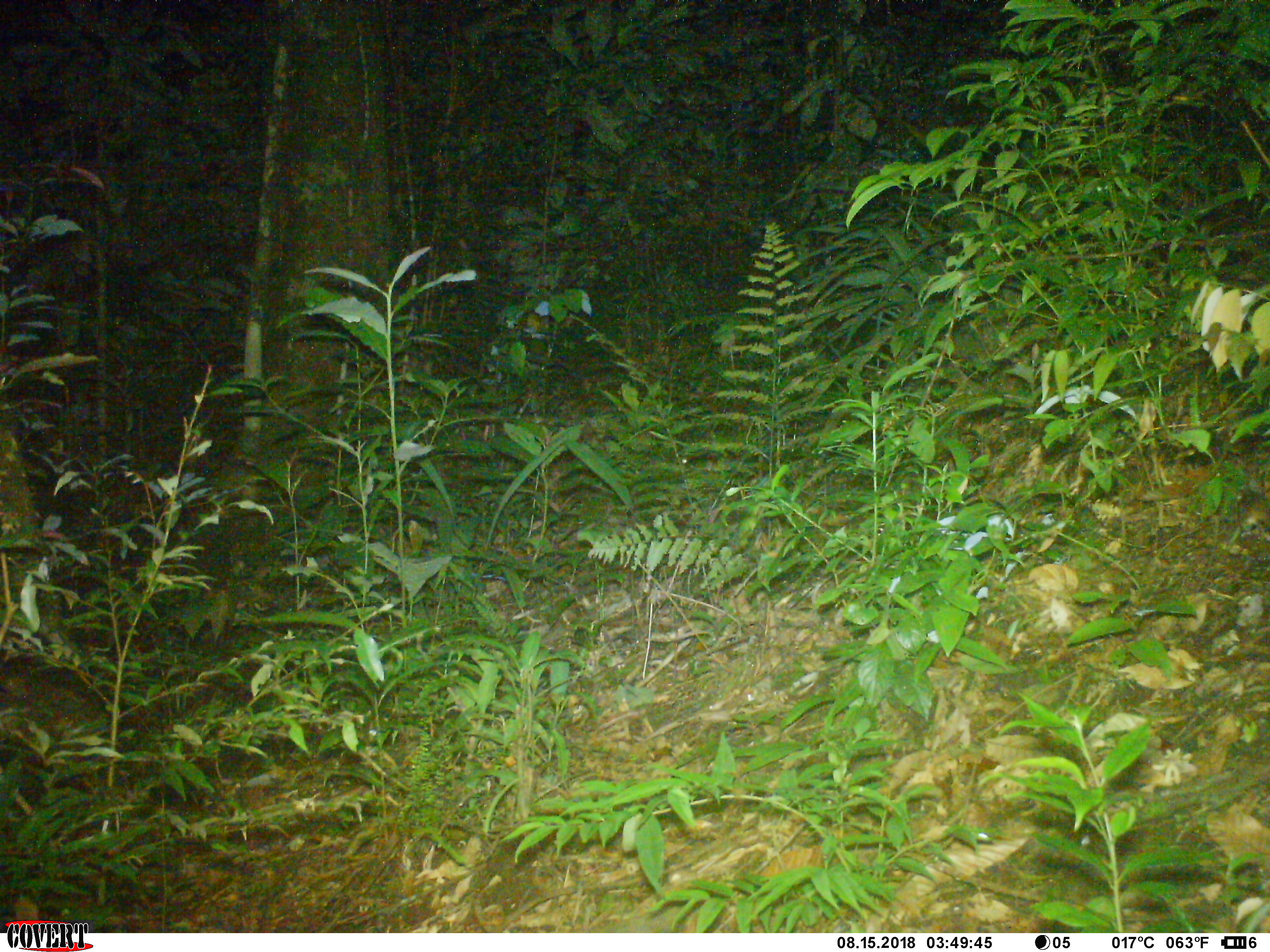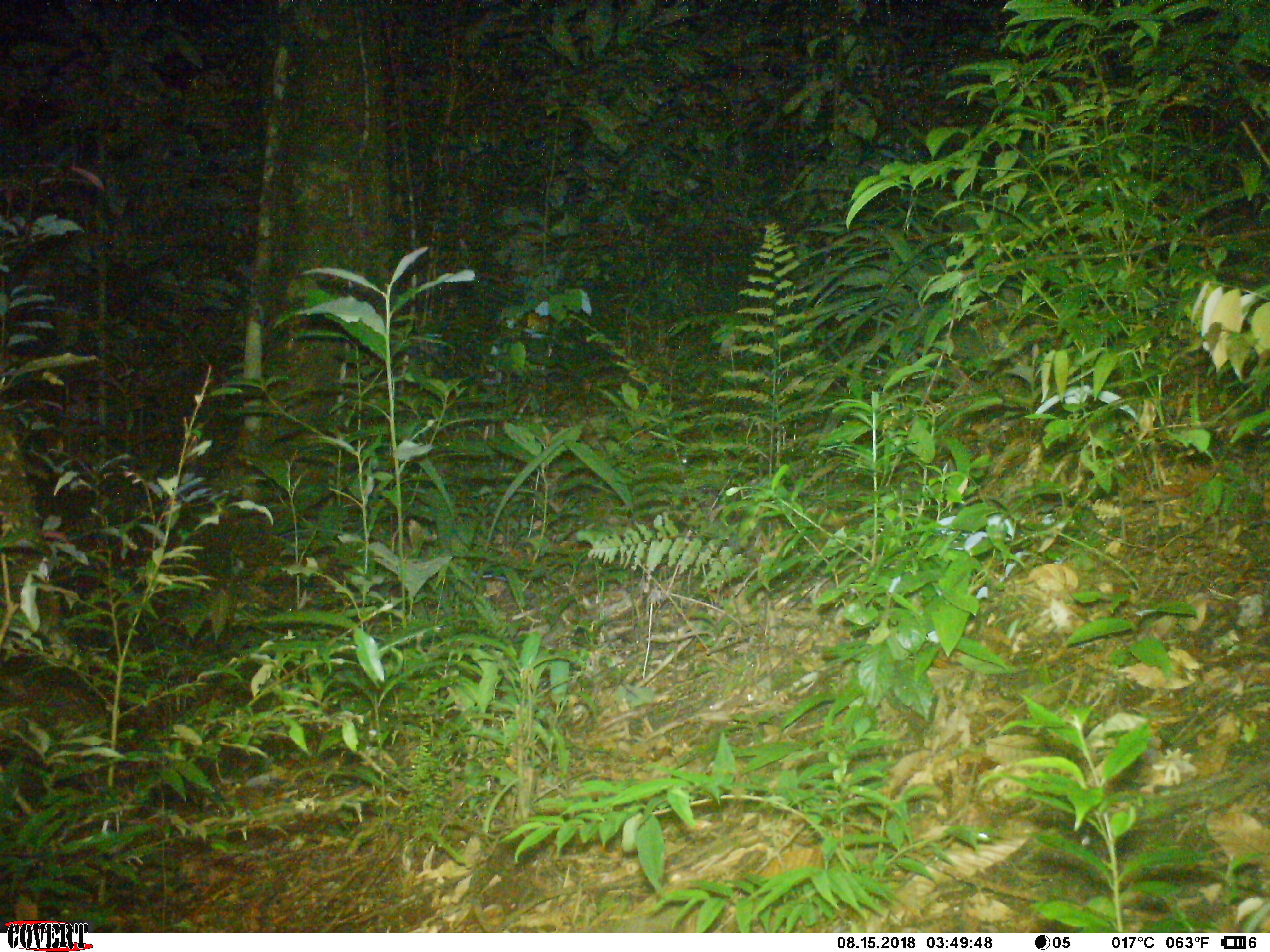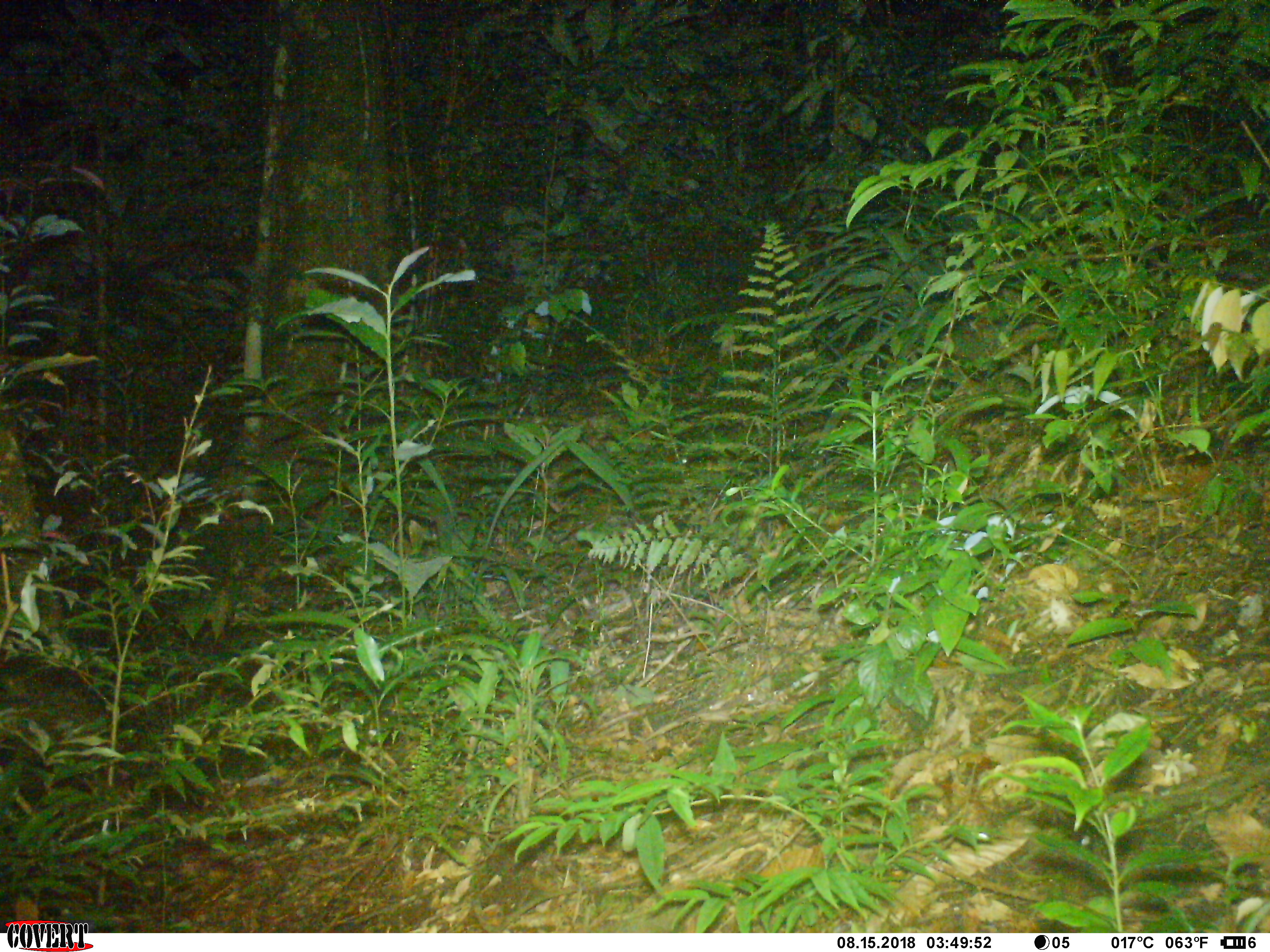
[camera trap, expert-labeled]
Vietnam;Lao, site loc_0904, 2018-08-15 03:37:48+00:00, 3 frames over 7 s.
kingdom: Animalia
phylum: Chordata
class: Mammalia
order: Rodentia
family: Muridae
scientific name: Muridae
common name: old-world mice and rats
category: unidentified murid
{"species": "unidentified murid (old-world mice and rats) (Muridae)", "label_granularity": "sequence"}